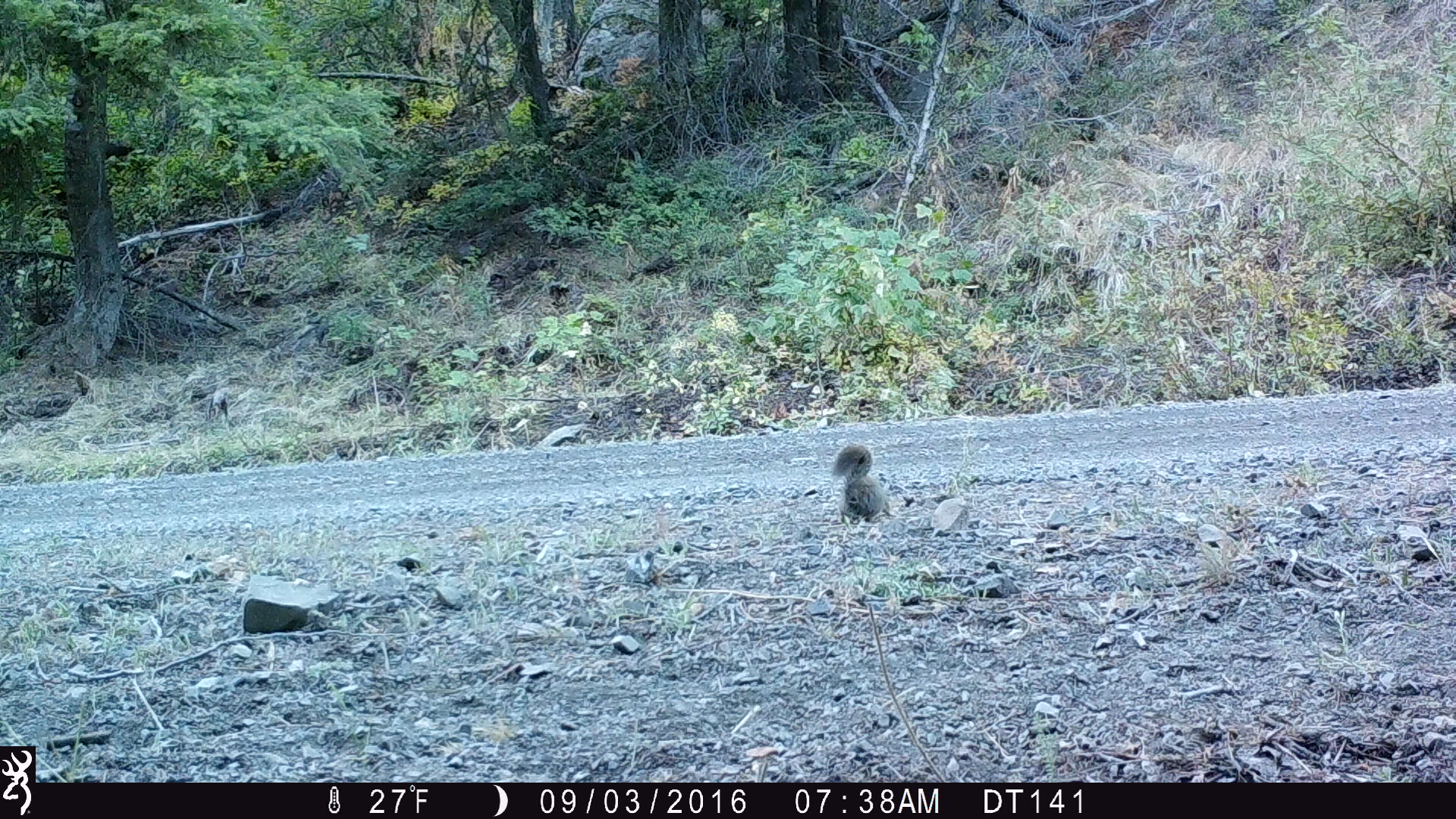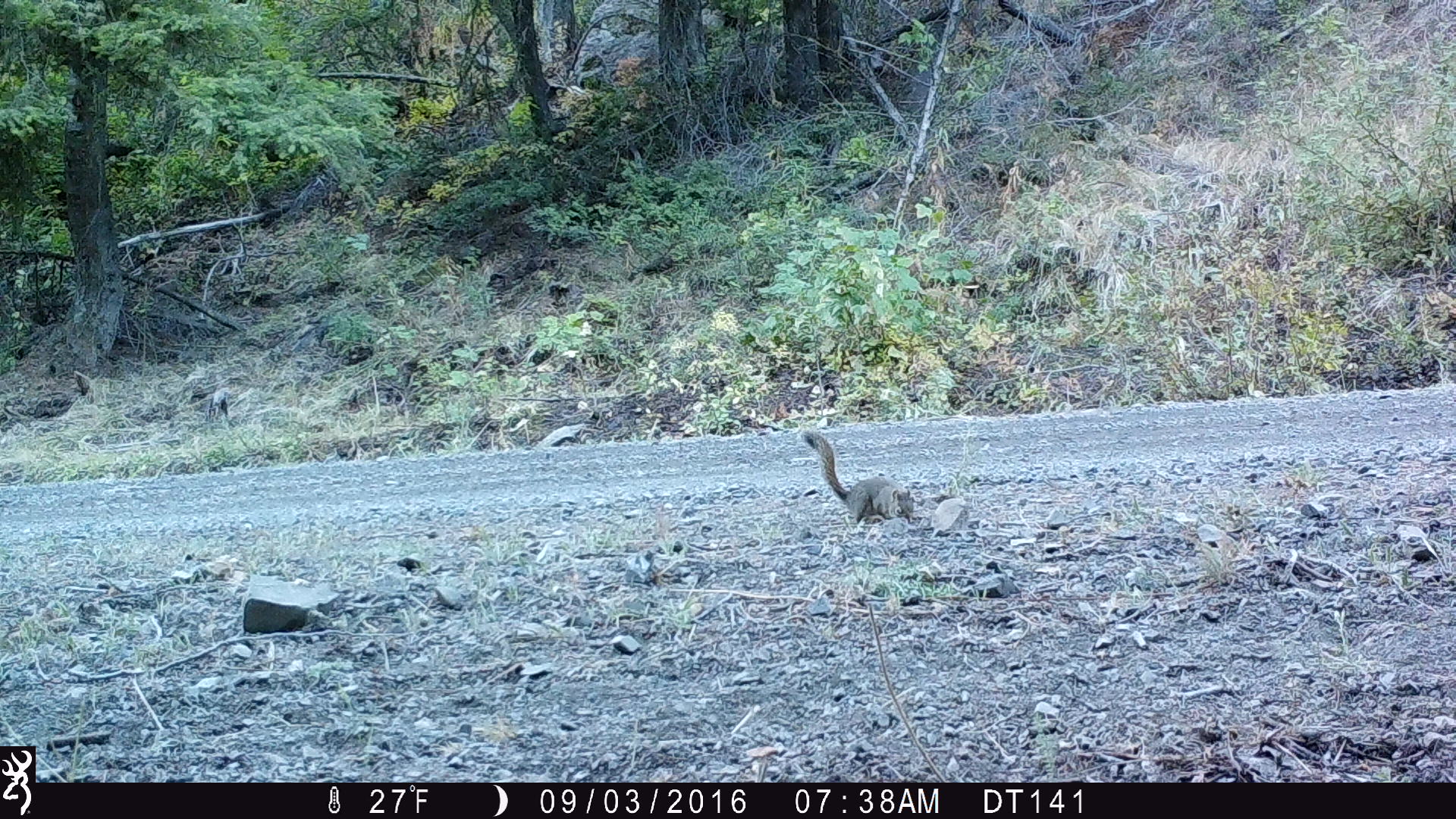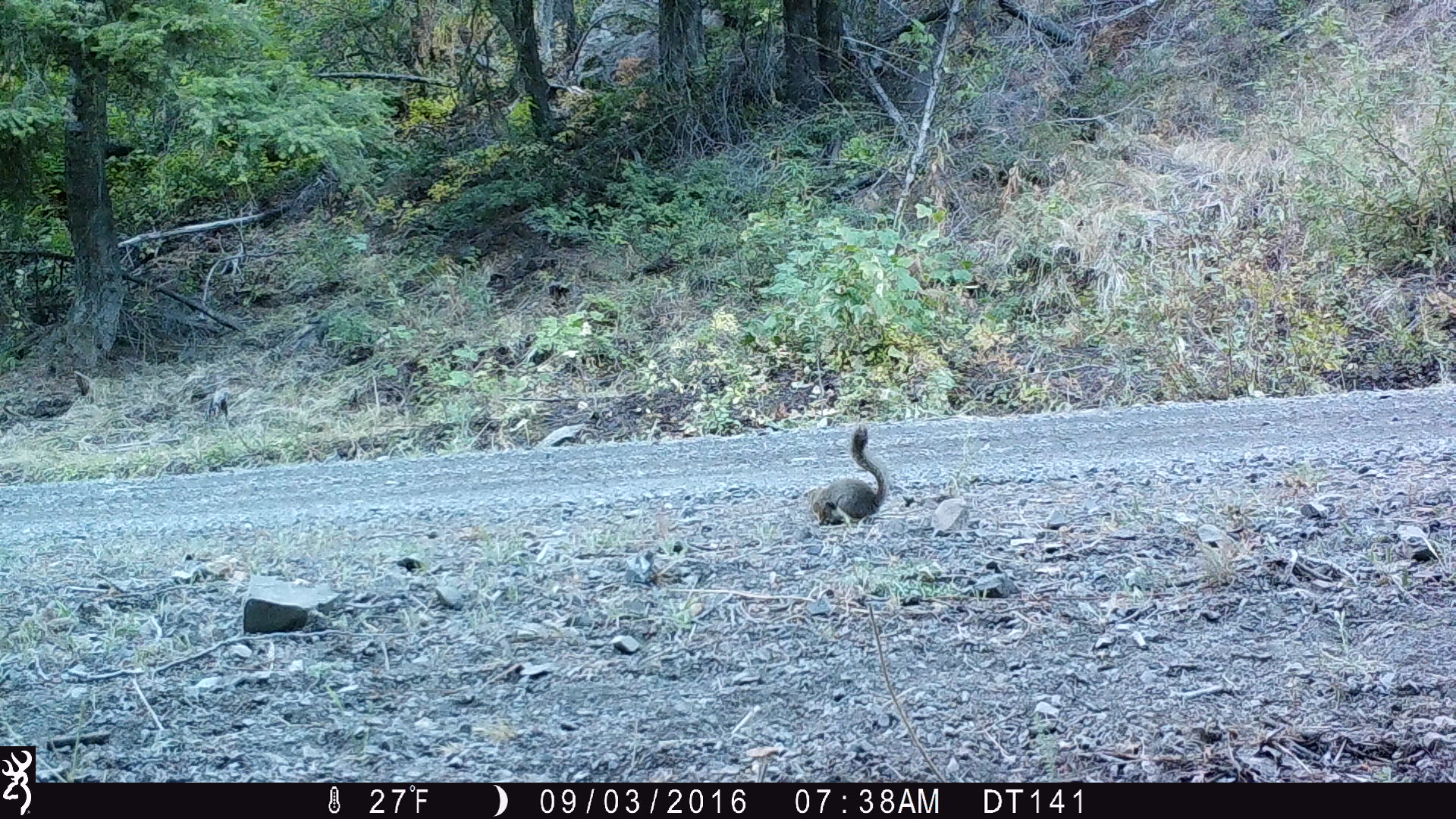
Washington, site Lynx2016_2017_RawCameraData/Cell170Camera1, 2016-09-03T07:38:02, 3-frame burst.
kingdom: Animalia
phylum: Chordata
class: Mammalia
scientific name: Mammalia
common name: small mammal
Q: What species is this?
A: Small mammal (Mammalia).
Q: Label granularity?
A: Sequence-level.